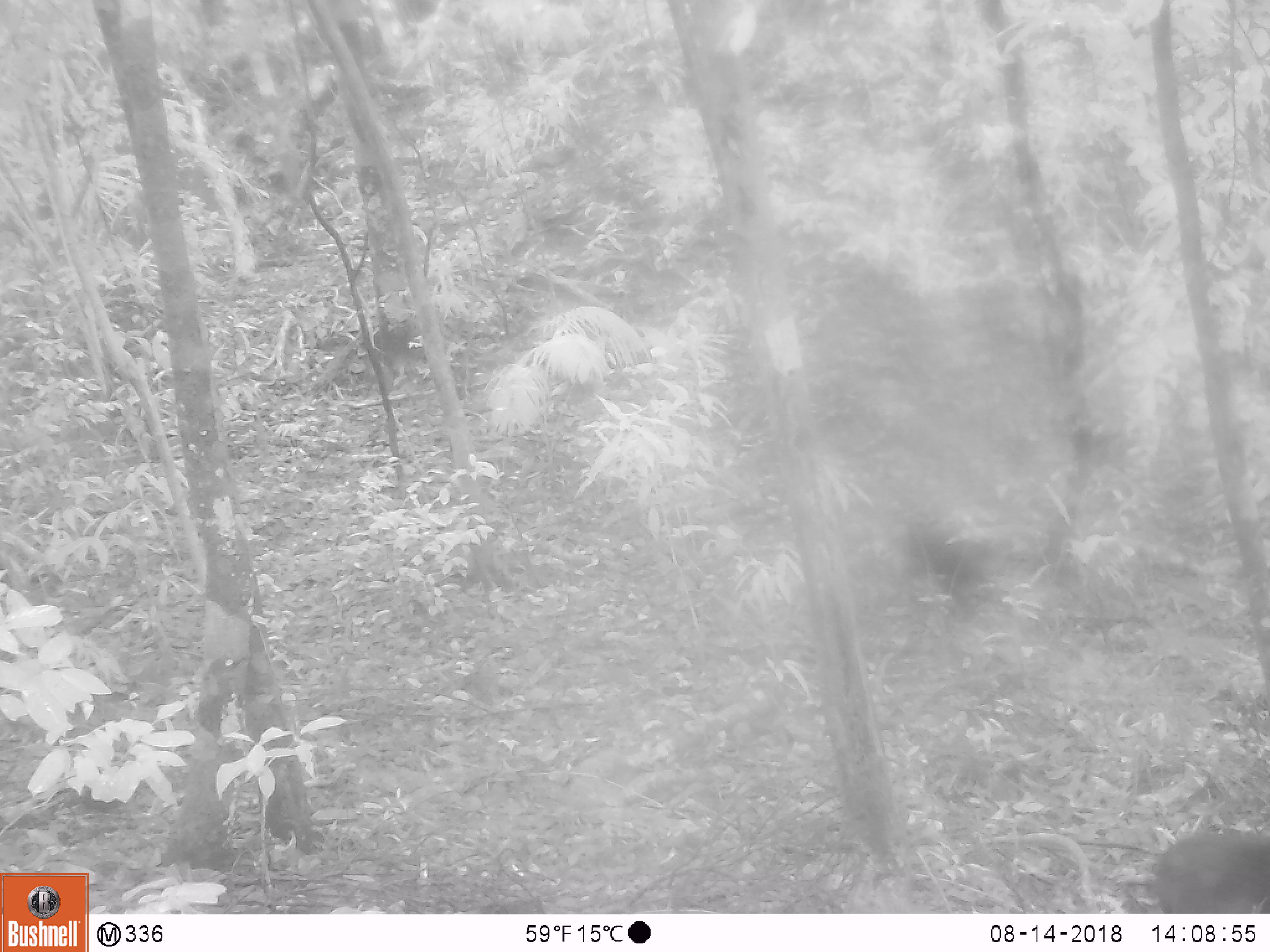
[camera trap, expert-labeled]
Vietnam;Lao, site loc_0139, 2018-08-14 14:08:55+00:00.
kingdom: Animalia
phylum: Chordata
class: Mammalia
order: Primates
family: Cercopithecidae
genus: Macaca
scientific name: Macaca arctoides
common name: stump-tailed macaque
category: stump tailed macaque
Stump tailed macaque (stump-tailed macaque) (Macaca arctoides). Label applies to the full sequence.